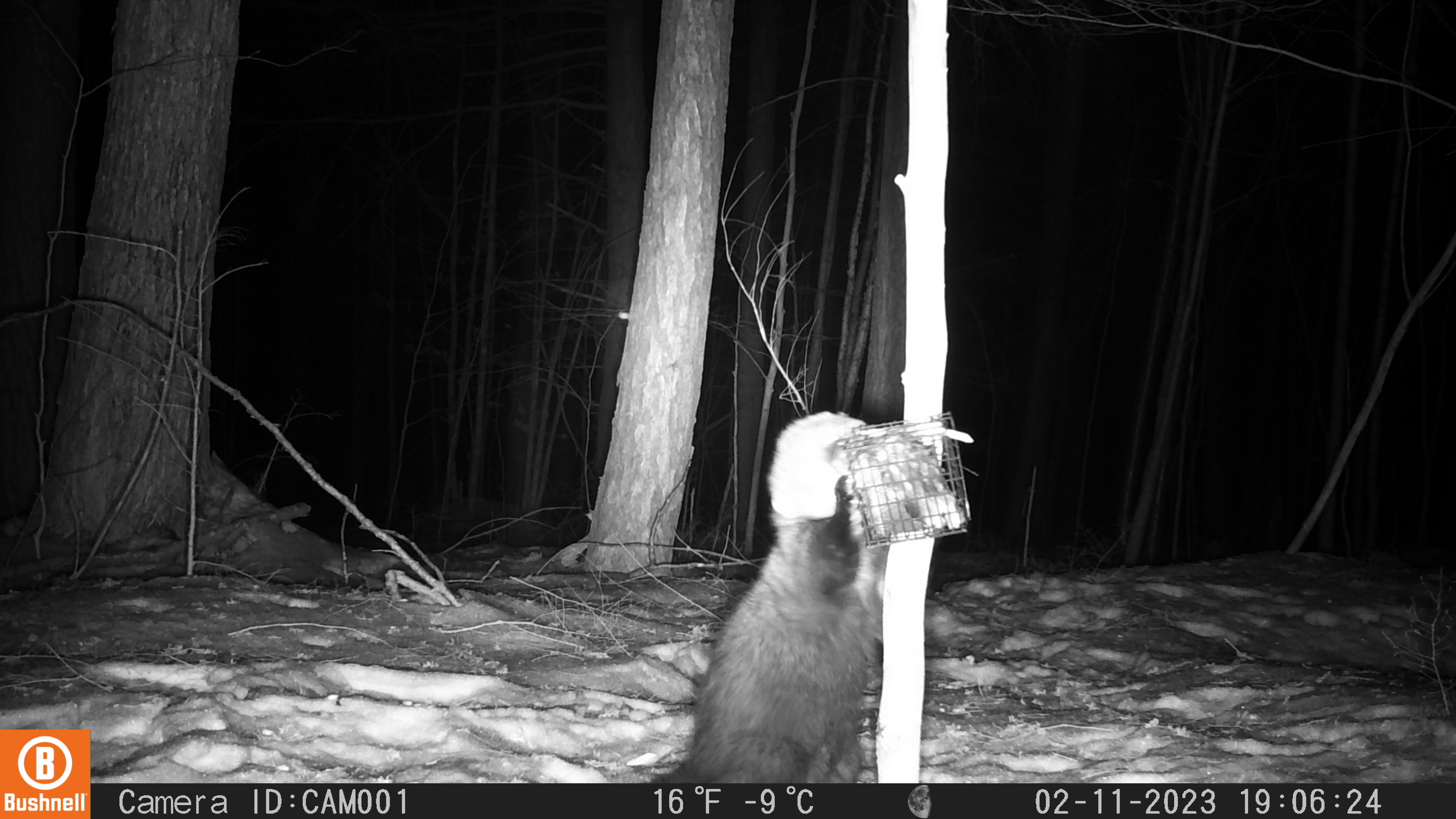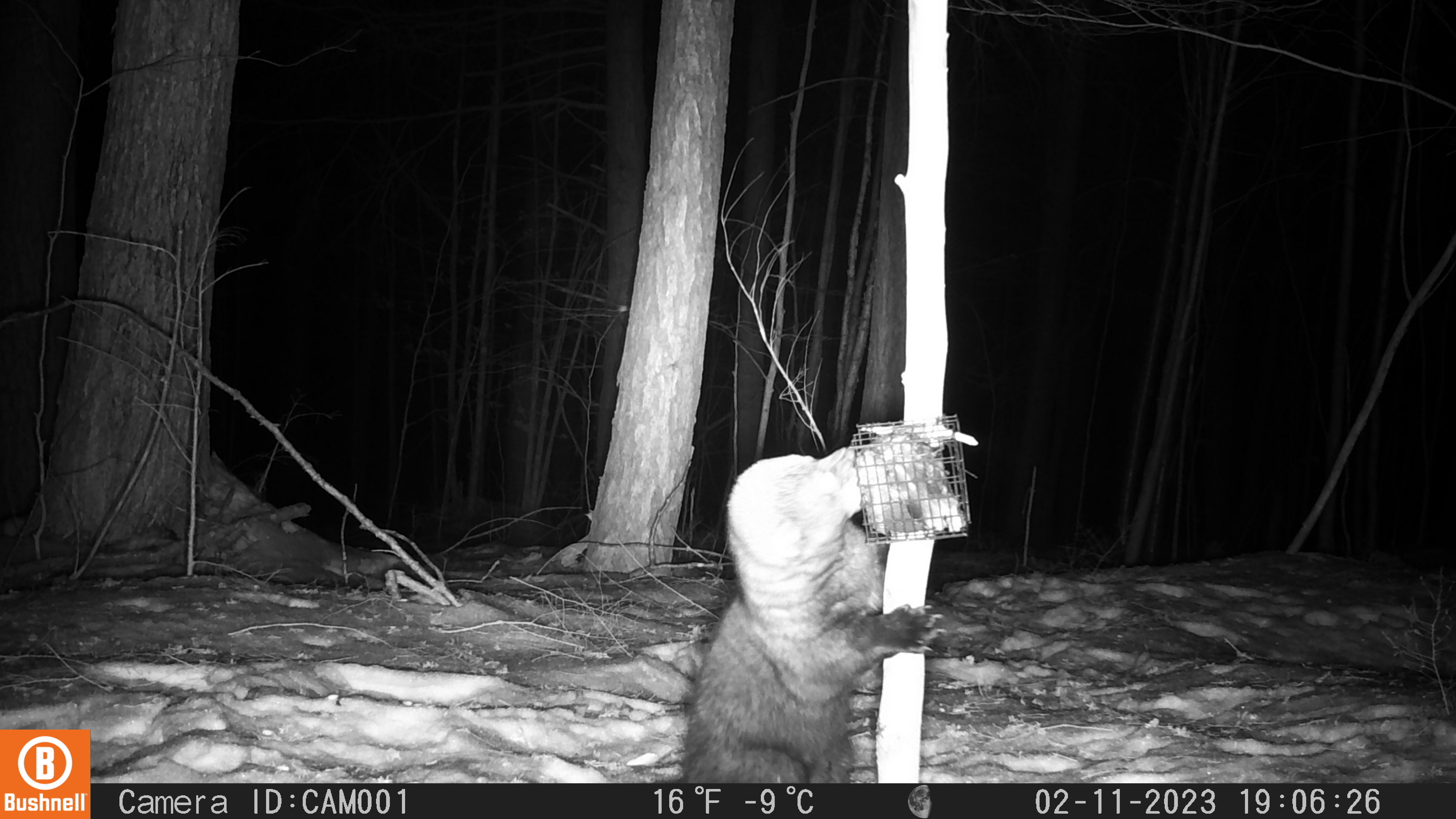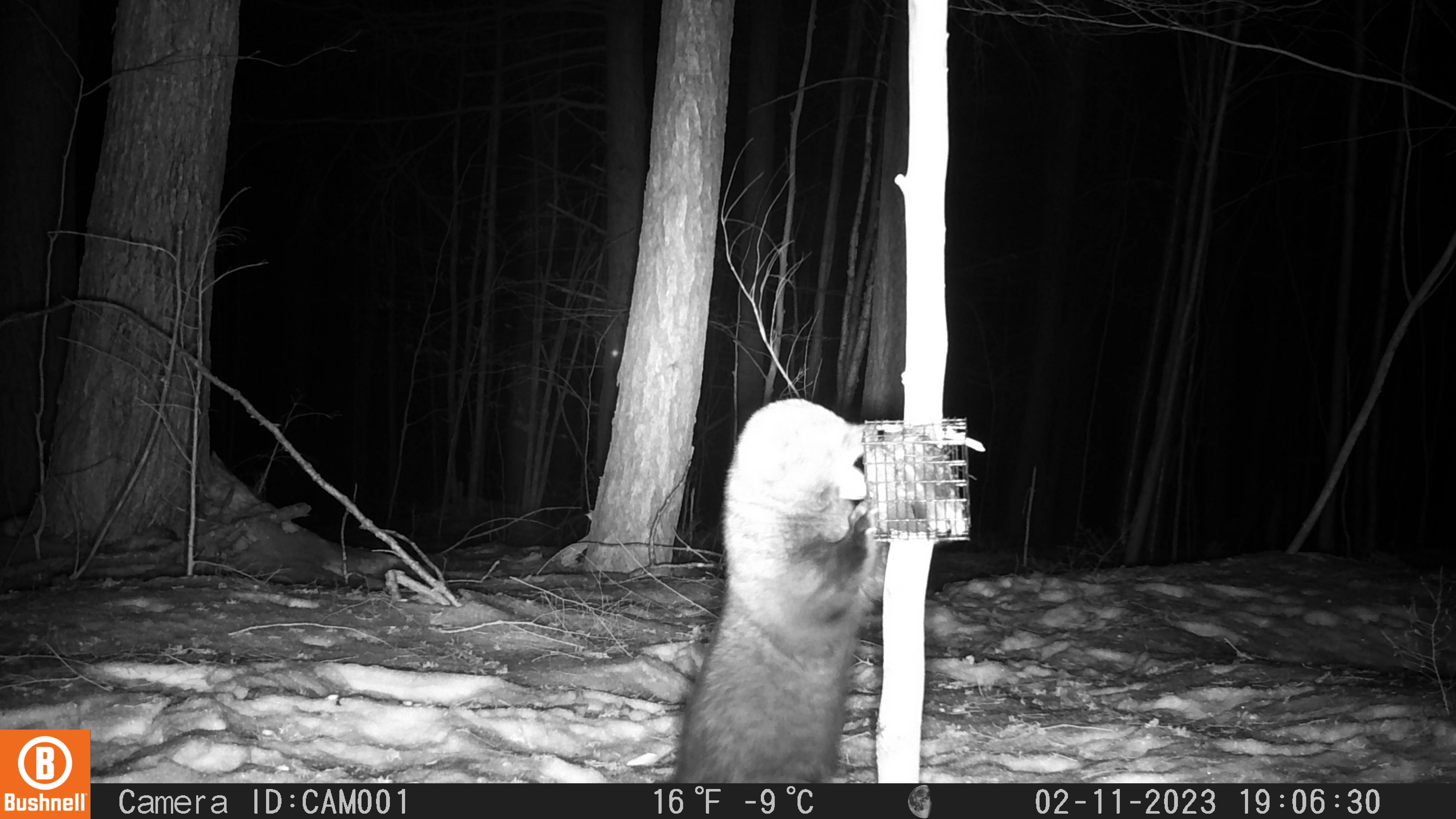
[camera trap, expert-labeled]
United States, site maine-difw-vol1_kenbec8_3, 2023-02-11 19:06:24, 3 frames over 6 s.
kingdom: Animalia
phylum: Chordata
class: Mammalia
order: Carnivora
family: Mustelidae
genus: Pekania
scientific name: Pekania pennanti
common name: fisher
Fisher (Pekania pennanti).